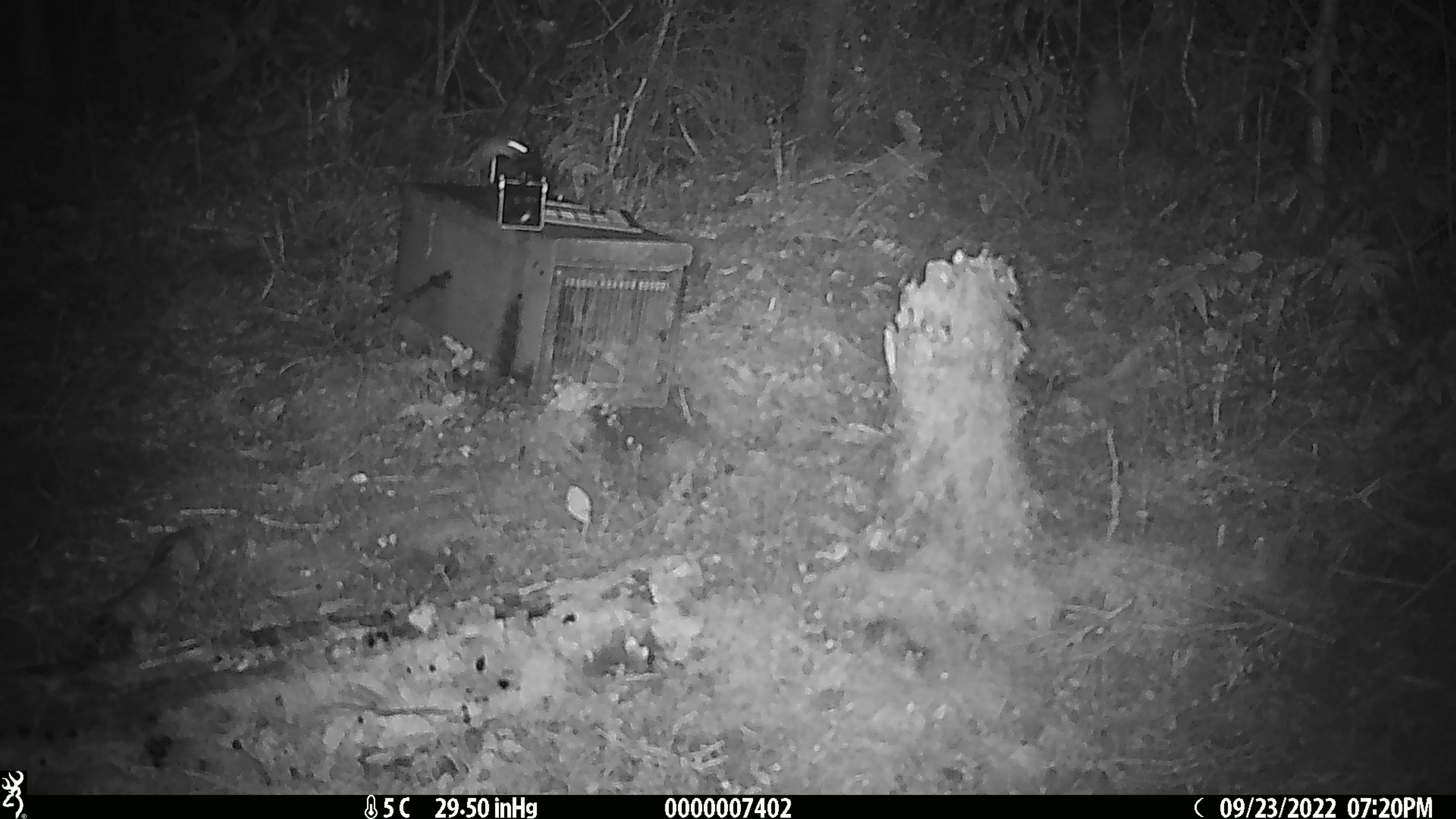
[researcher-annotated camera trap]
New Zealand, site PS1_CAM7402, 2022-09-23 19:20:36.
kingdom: Animalia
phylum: Chordata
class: Mammalia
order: Rodentia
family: Muridae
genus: Mus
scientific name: Mus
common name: mouse